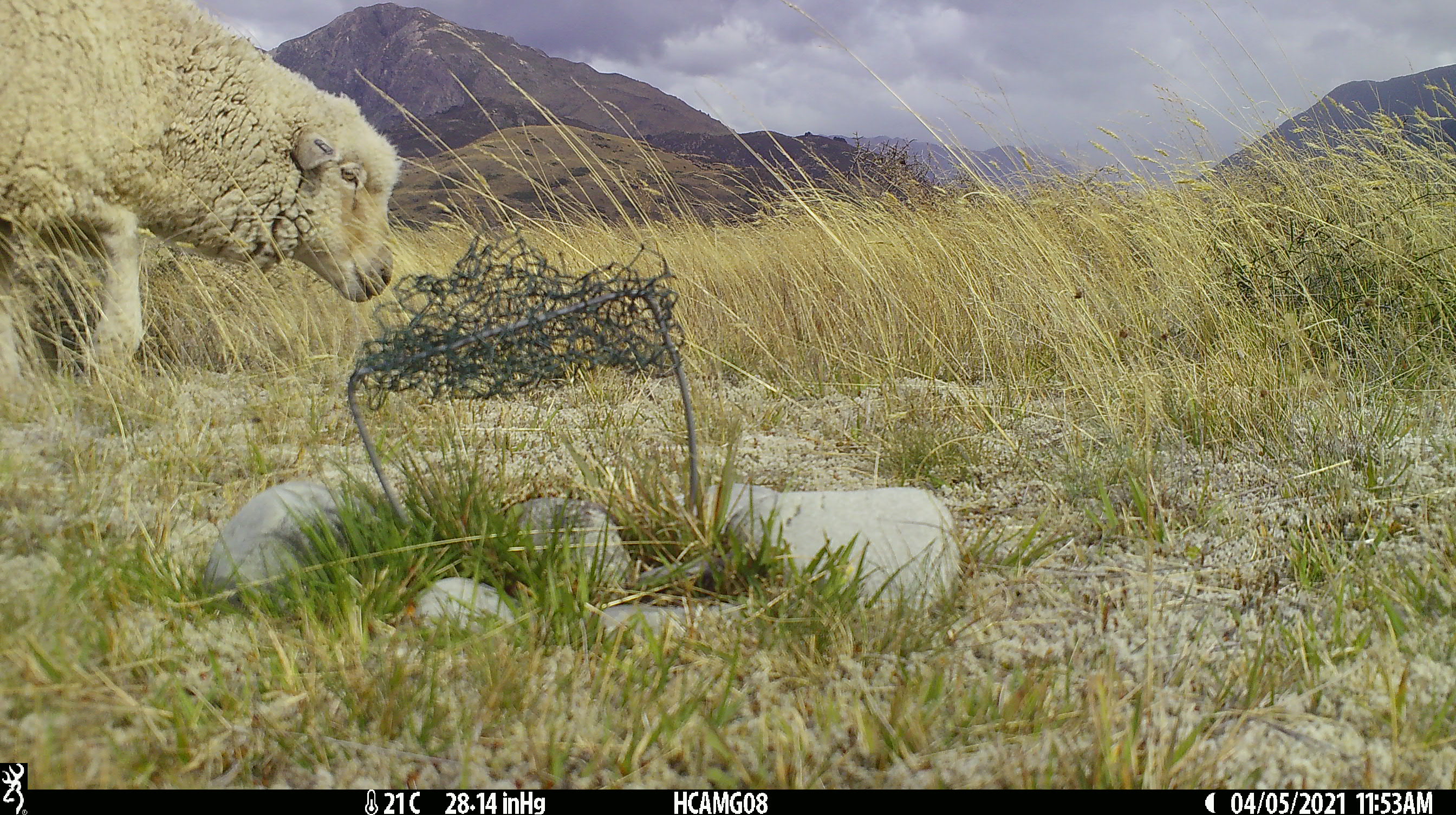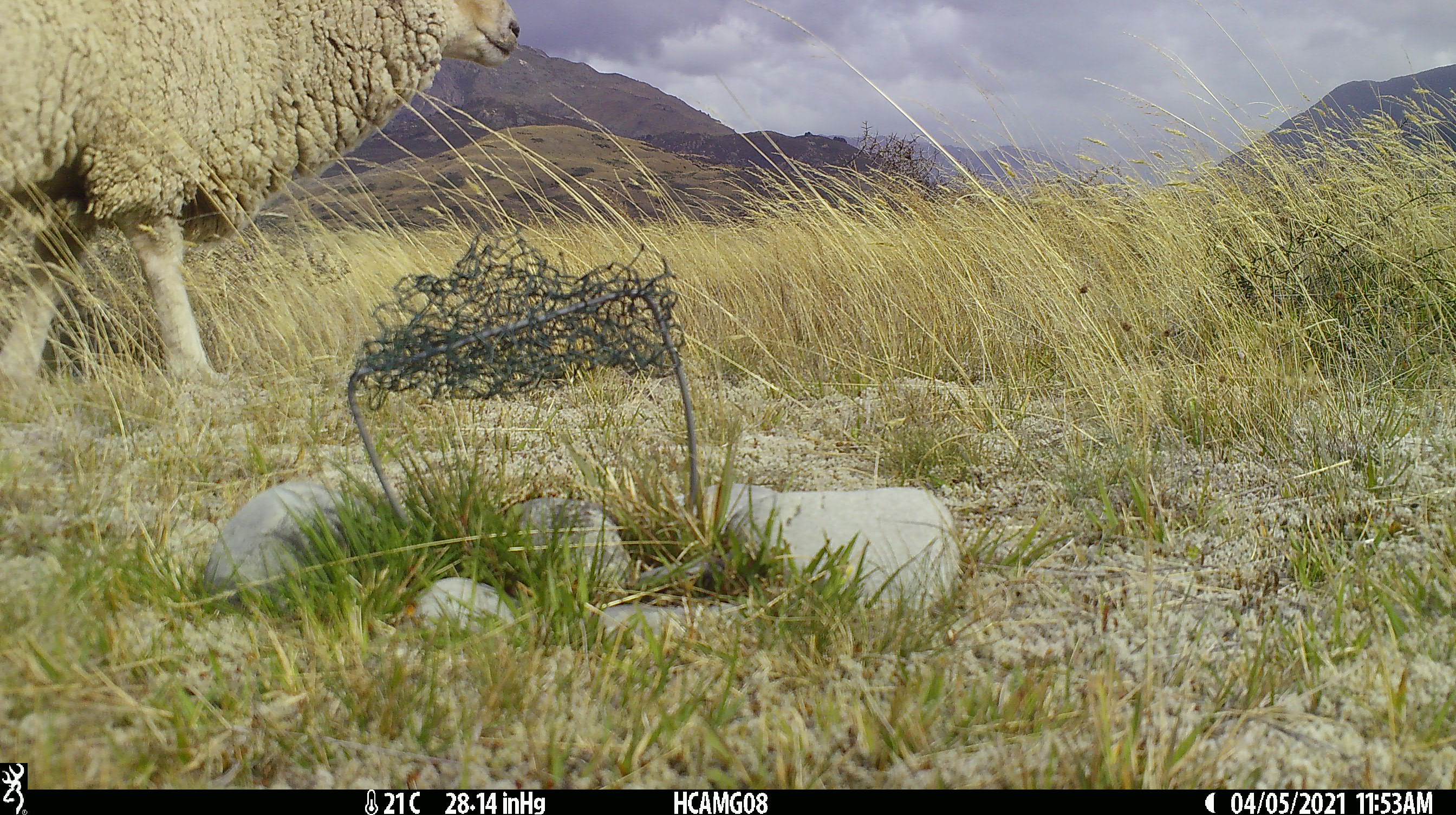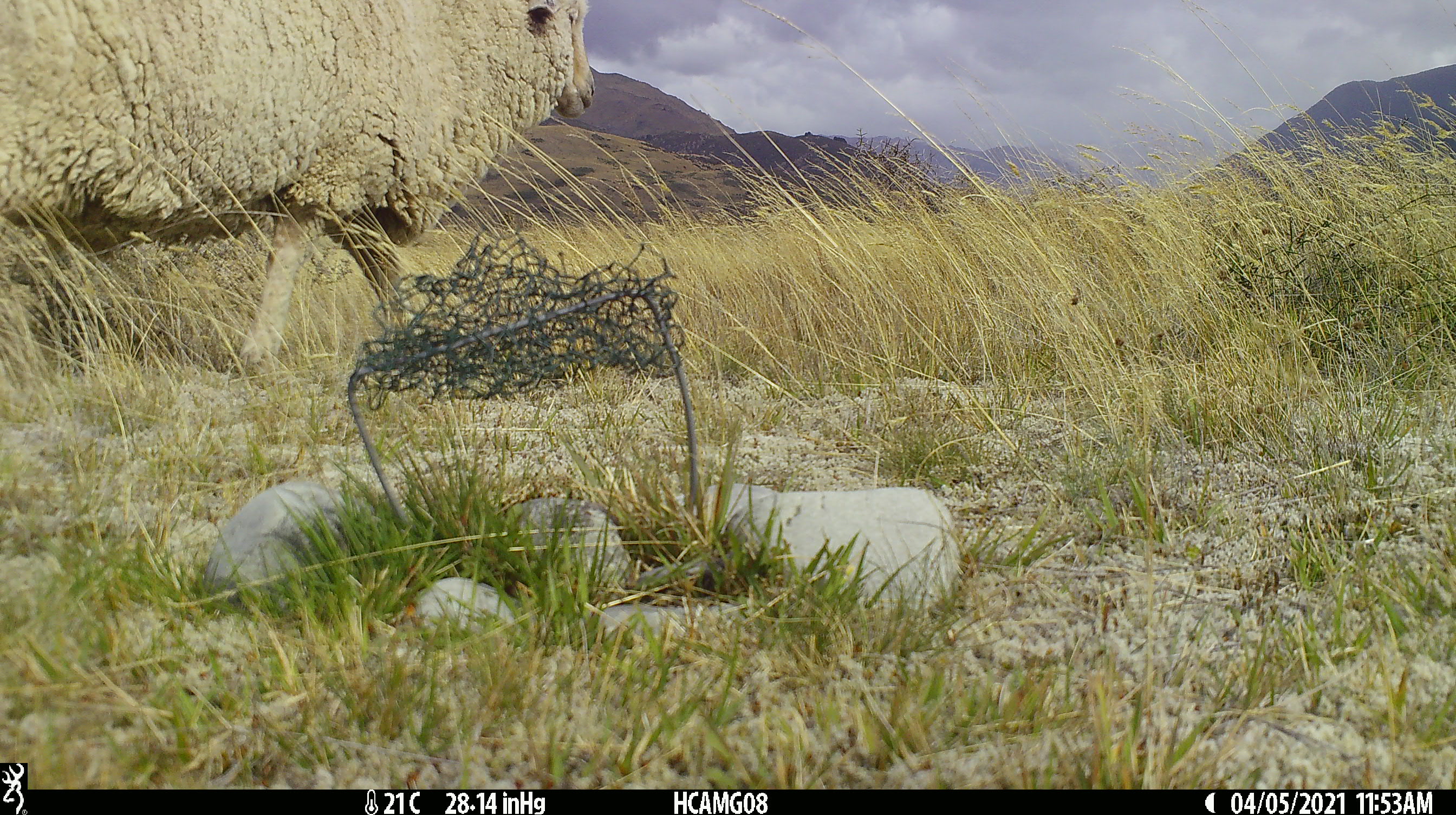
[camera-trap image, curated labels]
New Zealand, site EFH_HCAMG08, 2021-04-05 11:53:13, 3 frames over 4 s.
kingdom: Animalia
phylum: Chordata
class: Mammalia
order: Artiodactyla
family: Bovidae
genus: Ovis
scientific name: Ovis aries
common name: domestic sheep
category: sheep